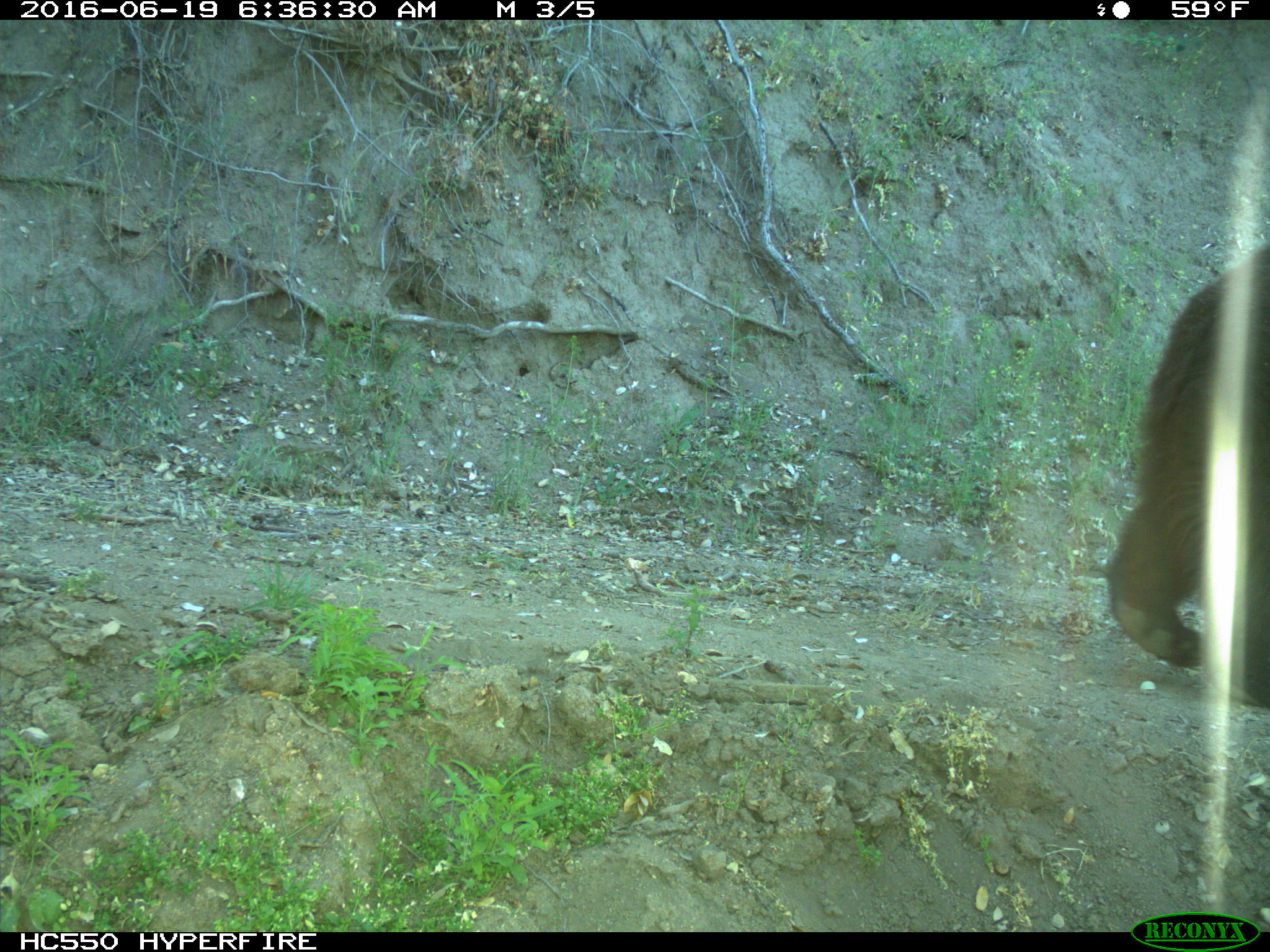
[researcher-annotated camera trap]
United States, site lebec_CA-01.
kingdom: Animalia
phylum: Chordata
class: Mammalia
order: Carnivora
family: Ursidae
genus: Ursus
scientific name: Ursus americanus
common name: american black bear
Ursus americanus (american black bear).